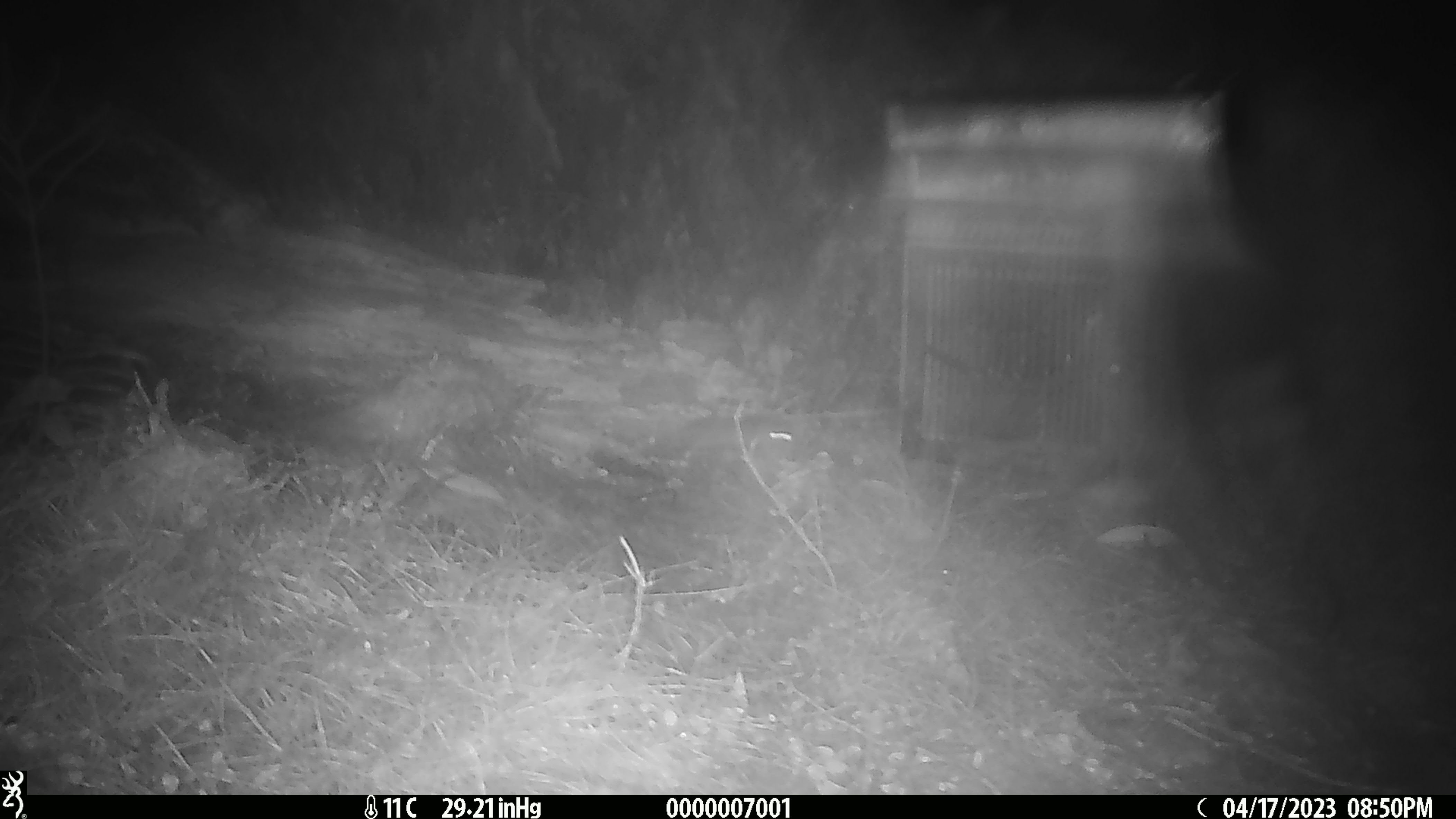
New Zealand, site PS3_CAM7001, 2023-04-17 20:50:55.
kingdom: Animalia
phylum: Chordata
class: Mammalia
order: Rodentia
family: Muridae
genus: Mus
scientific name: Mus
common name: mouse